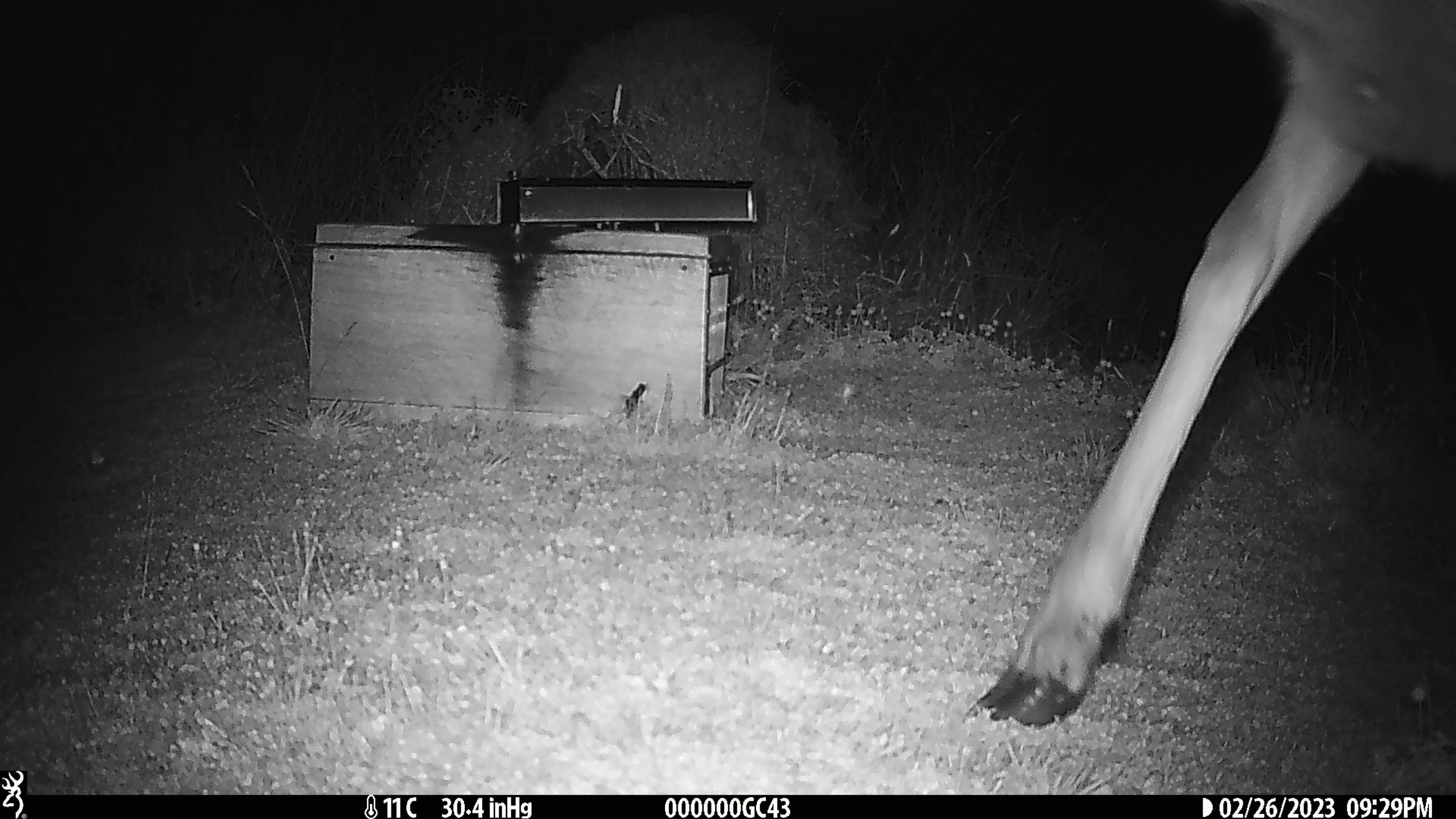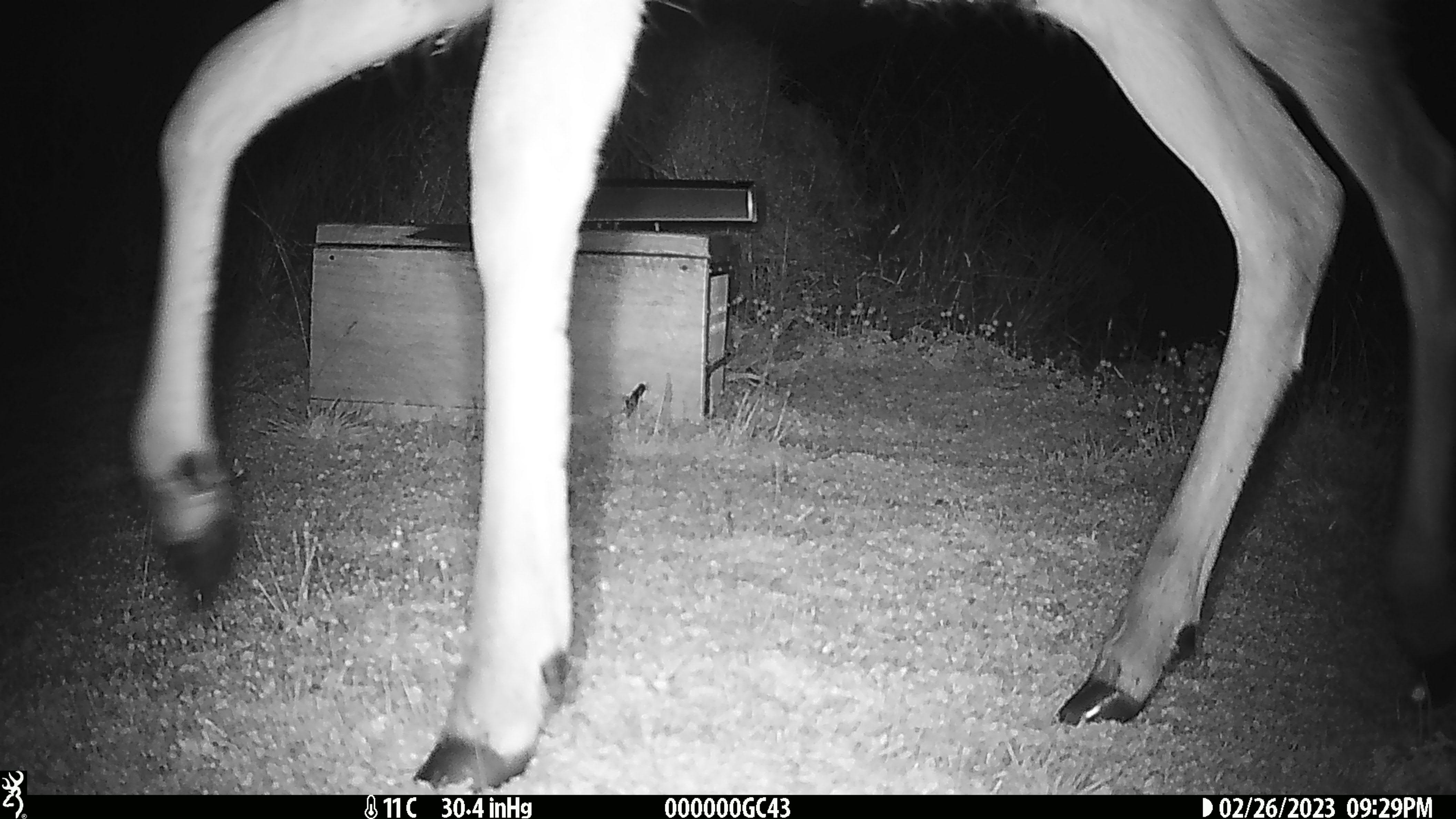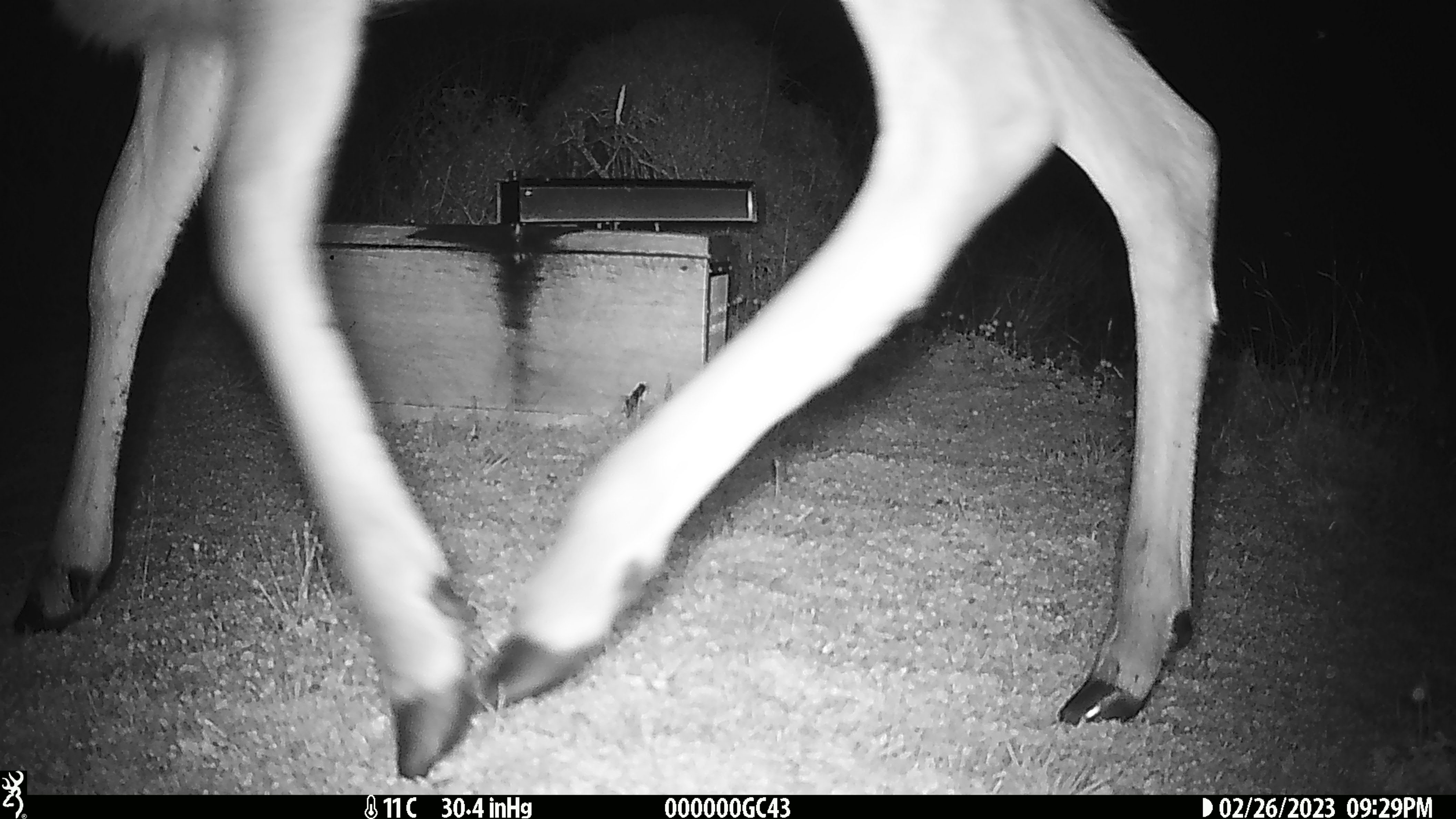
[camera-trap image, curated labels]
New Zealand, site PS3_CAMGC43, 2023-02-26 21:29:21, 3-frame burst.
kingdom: Animalia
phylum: Chordata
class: Mammalia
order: Artiodactyla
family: Cervidae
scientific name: Cervidae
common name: deer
Deer (Cervidae).